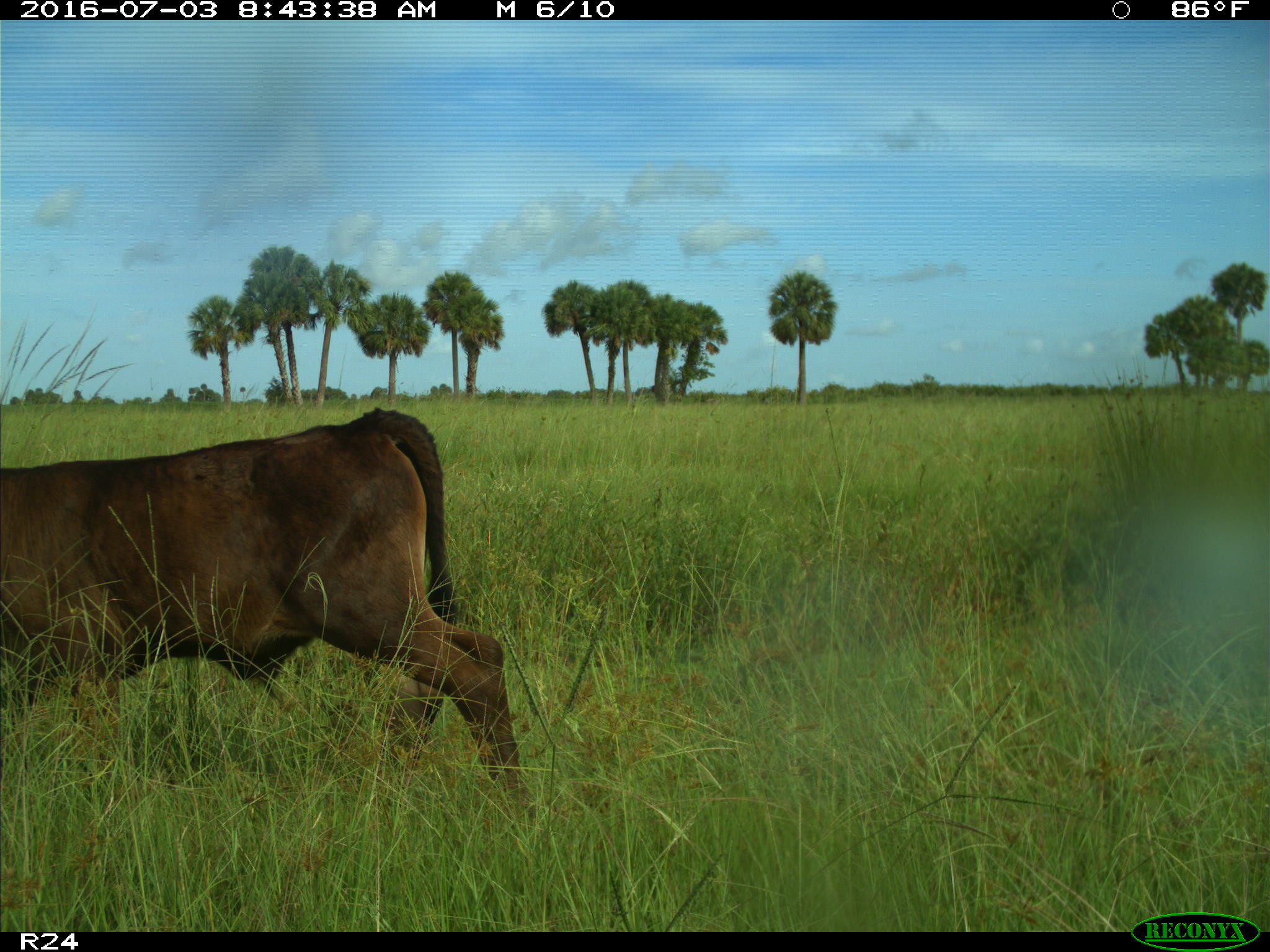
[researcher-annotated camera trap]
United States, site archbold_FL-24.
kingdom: Animalia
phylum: Chordata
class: Mammalia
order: Artiodactyla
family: Bovidae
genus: Bos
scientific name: Bos taurus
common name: domestic cow